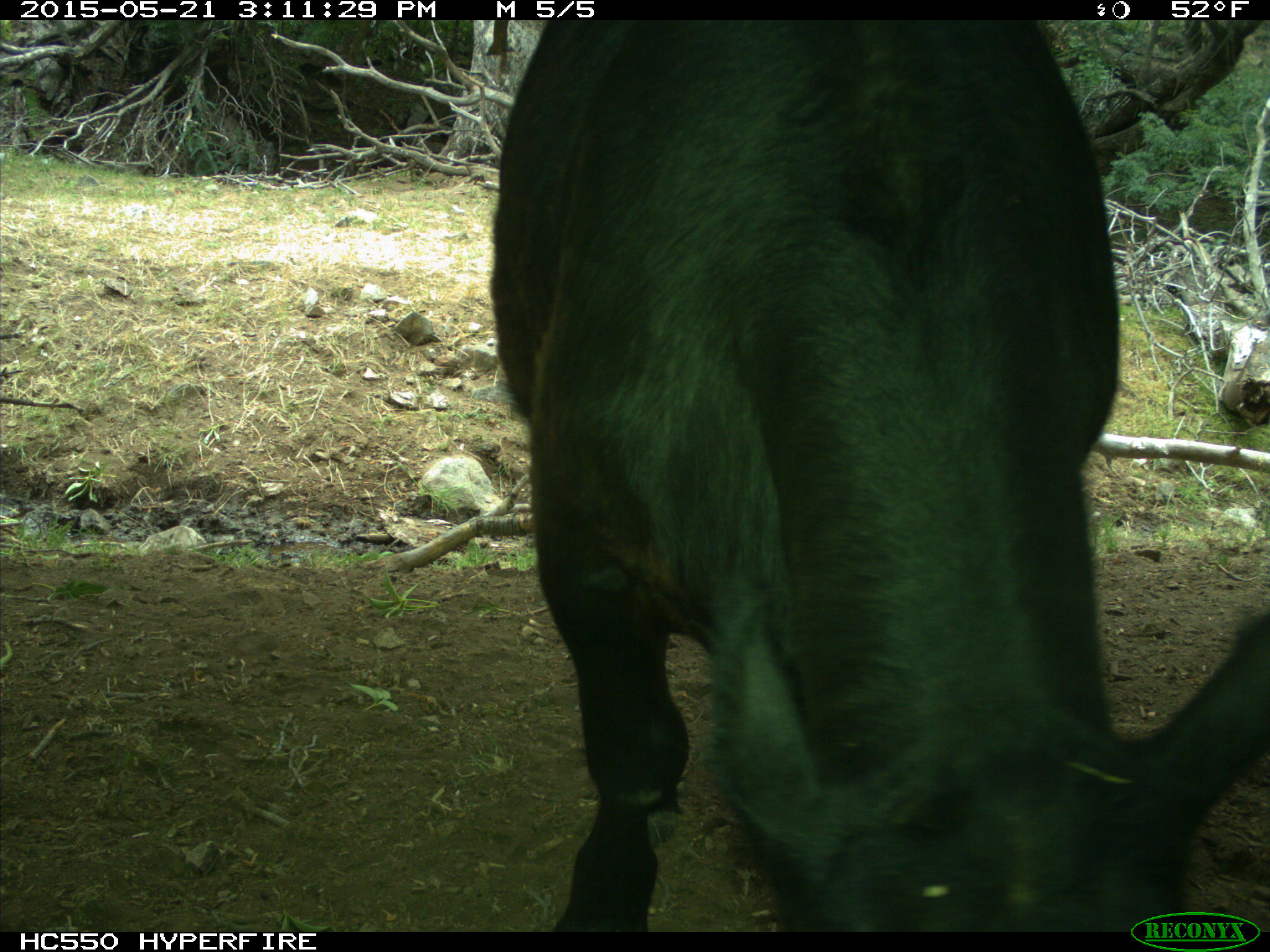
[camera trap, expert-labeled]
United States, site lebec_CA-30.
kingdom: Animalia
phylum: Chordata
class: Mammalia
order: Artiodactyla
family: Bovidae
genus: Bos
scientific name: Bos taurus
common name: domestic cow